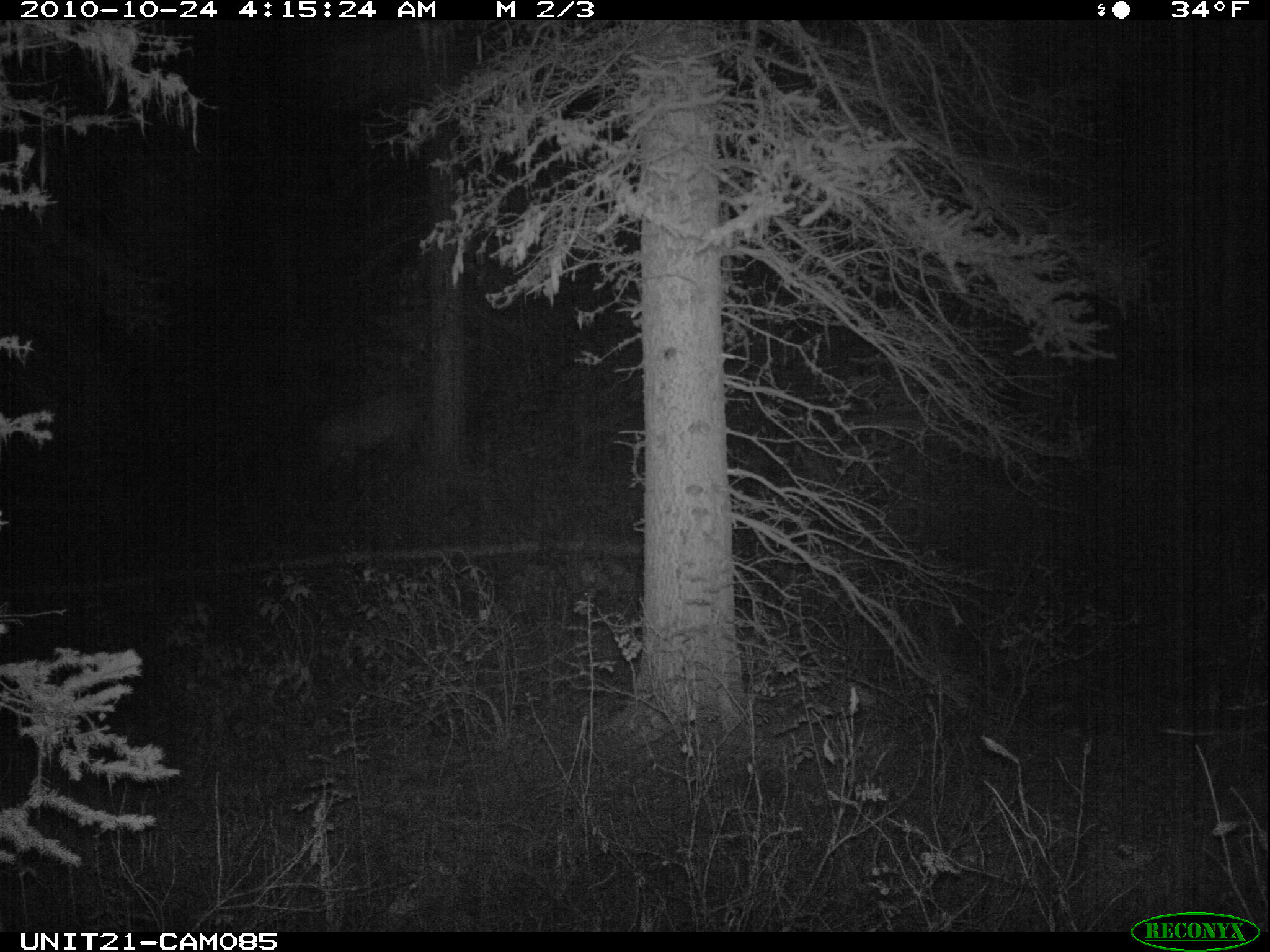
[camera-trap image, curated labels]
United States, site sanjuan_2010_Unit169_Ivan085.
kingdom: Animalia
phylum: Chordata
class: Mammalia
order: Artiodactyla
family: Cervidae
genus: Cervus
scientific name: Cervus elaphus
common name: red deer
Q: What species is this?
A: Cervus elaphus (red deer).